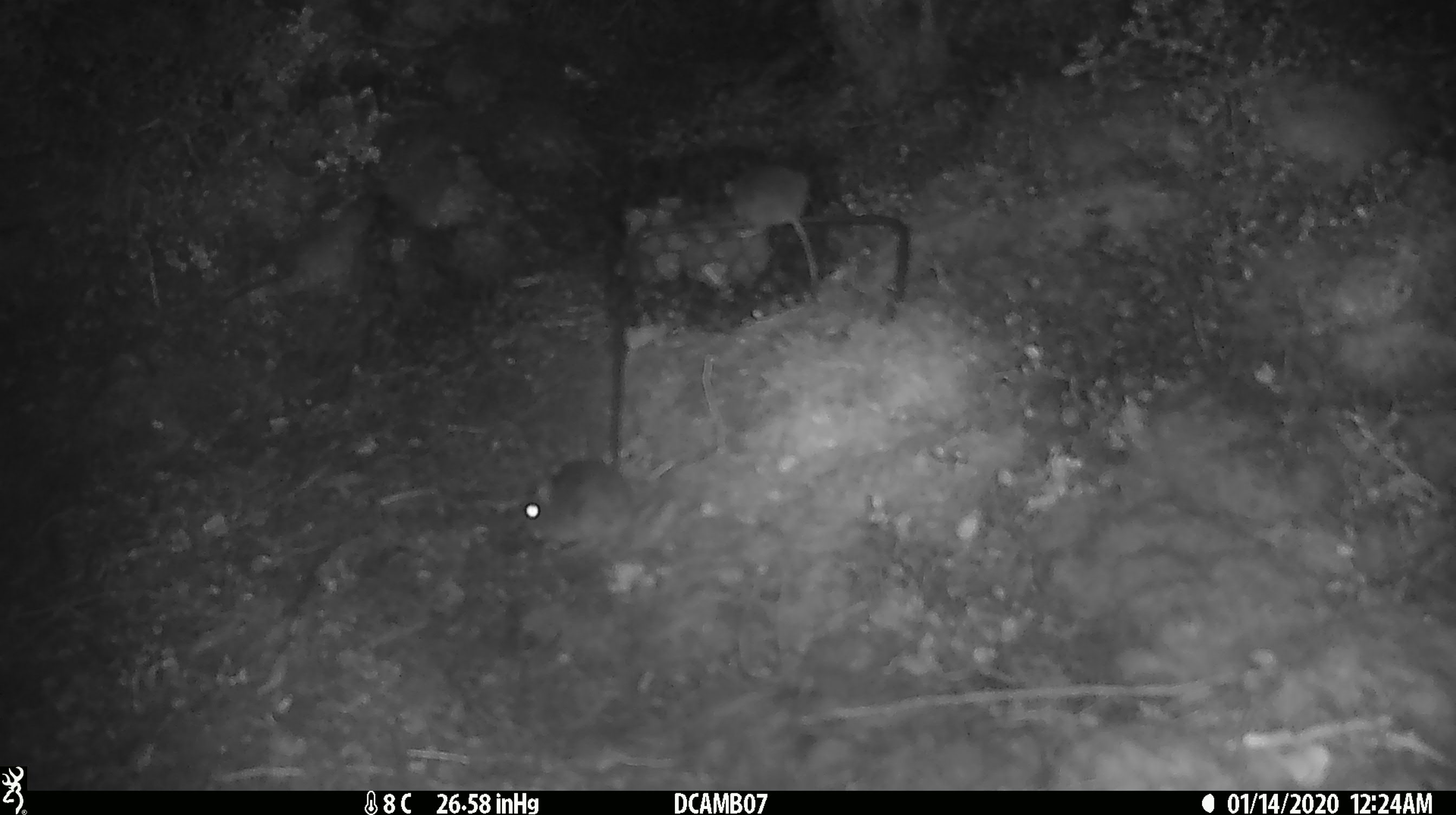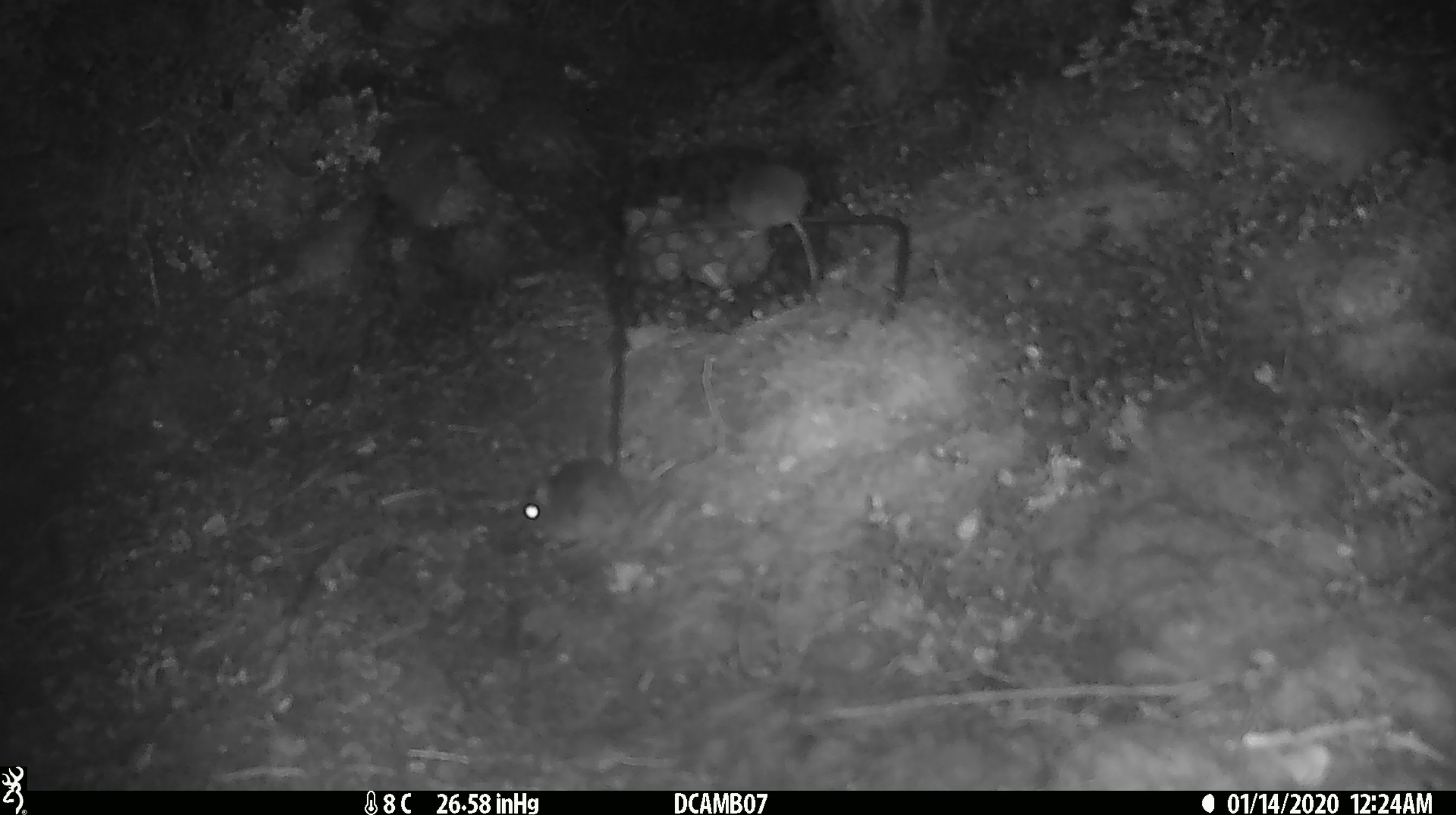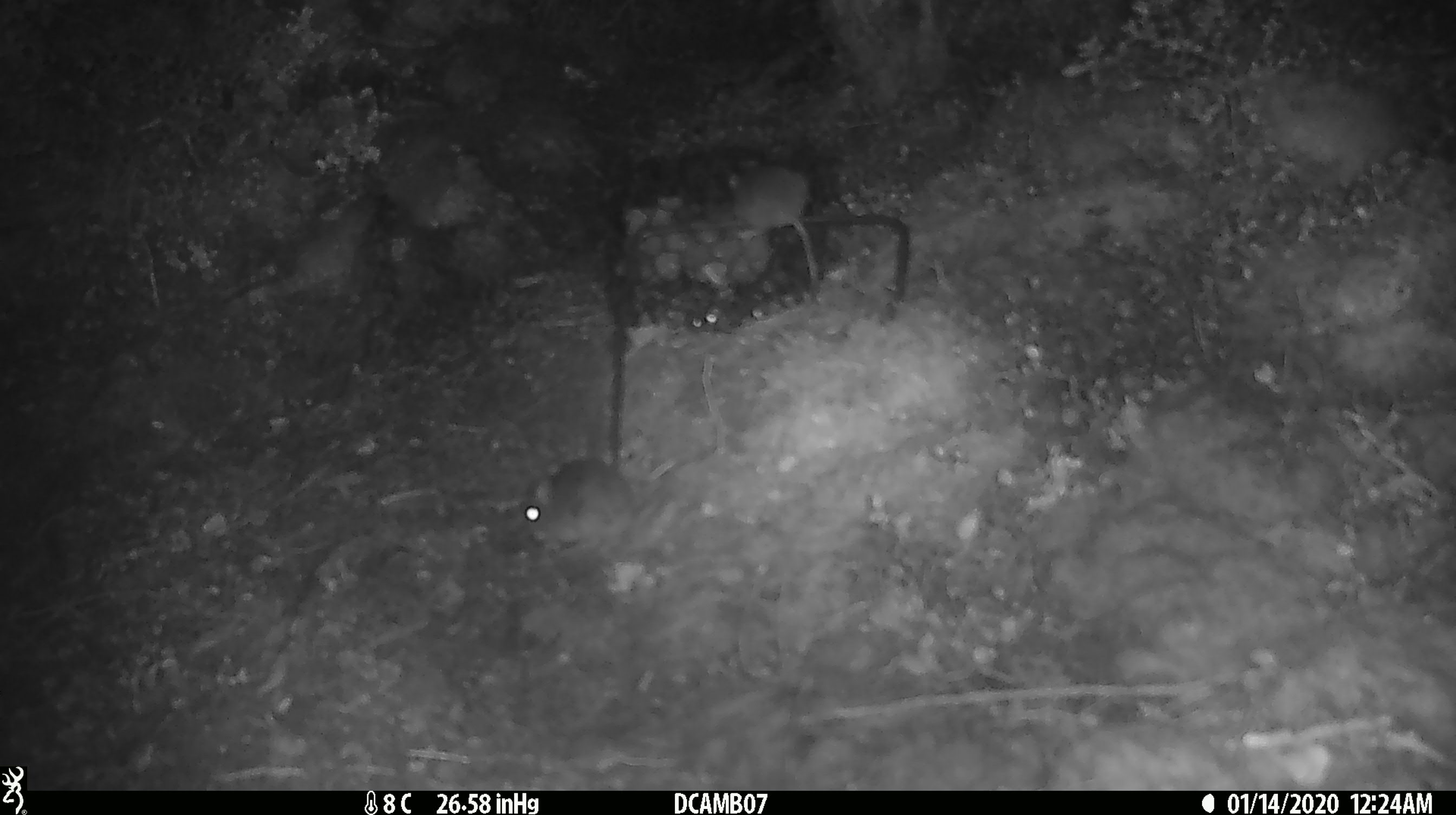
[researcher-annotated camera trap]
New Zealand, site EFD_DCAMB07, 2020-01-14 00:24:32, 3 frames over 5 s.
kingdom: Animalia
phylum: Chordata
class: Mammalia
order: Rodentia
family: Muridae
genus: Mus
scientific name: Mus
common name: mouse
Mouse (Mus).